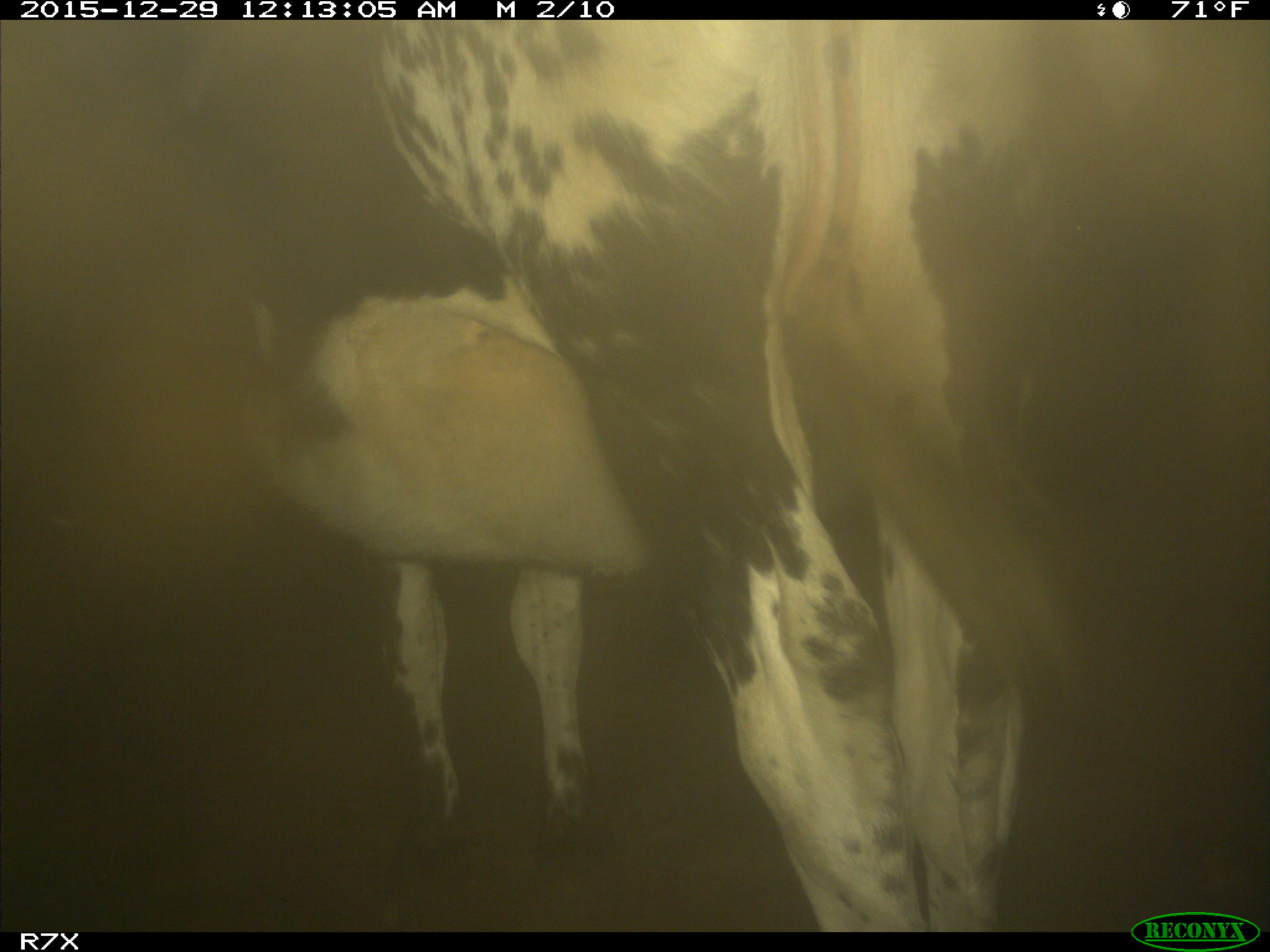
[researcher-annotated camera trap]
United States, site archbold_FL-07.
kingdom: Animalia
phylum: Chordata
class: Mammalia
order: Artiodactyla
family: Bovidae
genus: Bos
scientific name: Bos taurus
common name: domestic cow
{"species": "Bos taurus (domestic cow)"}